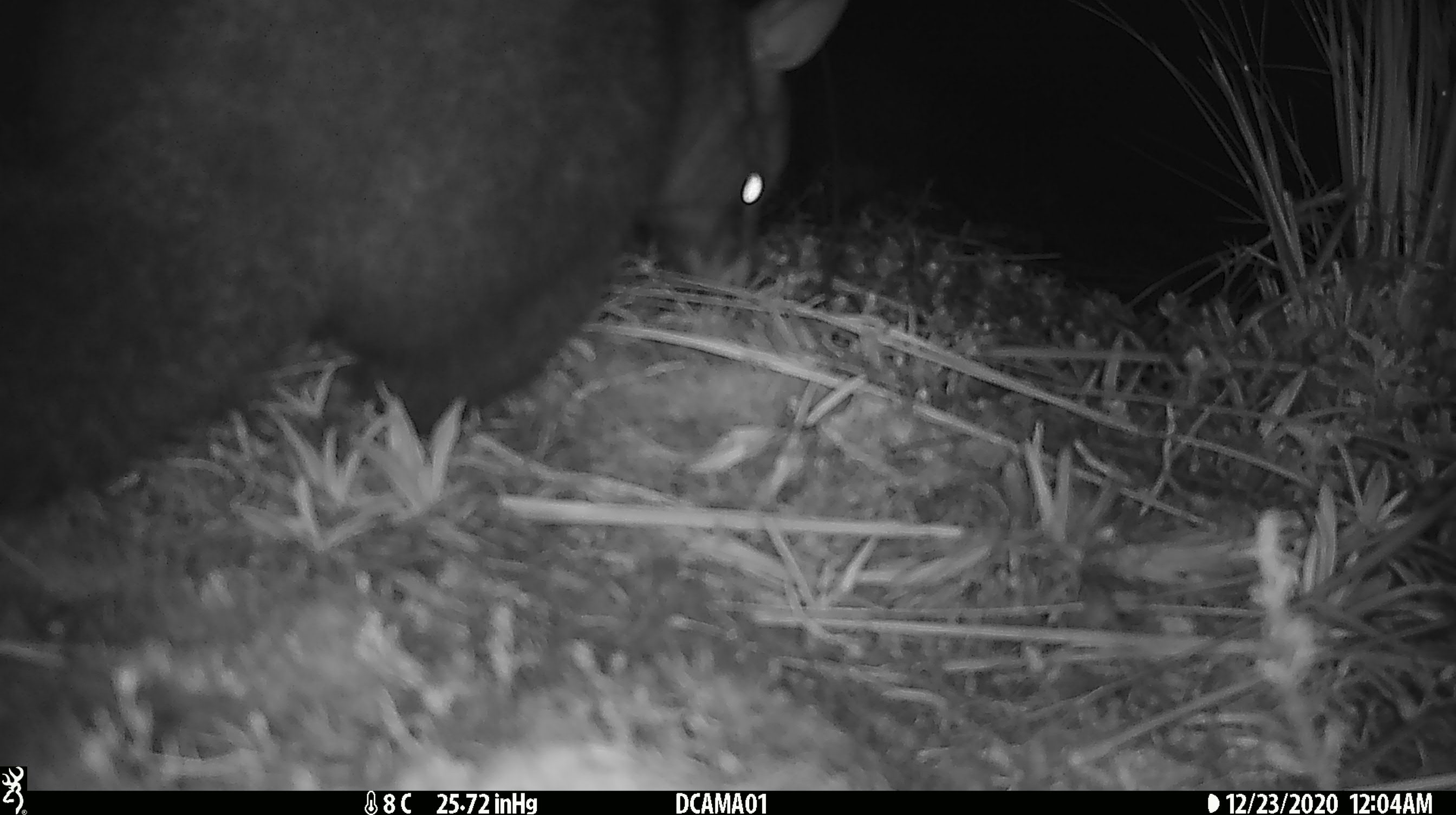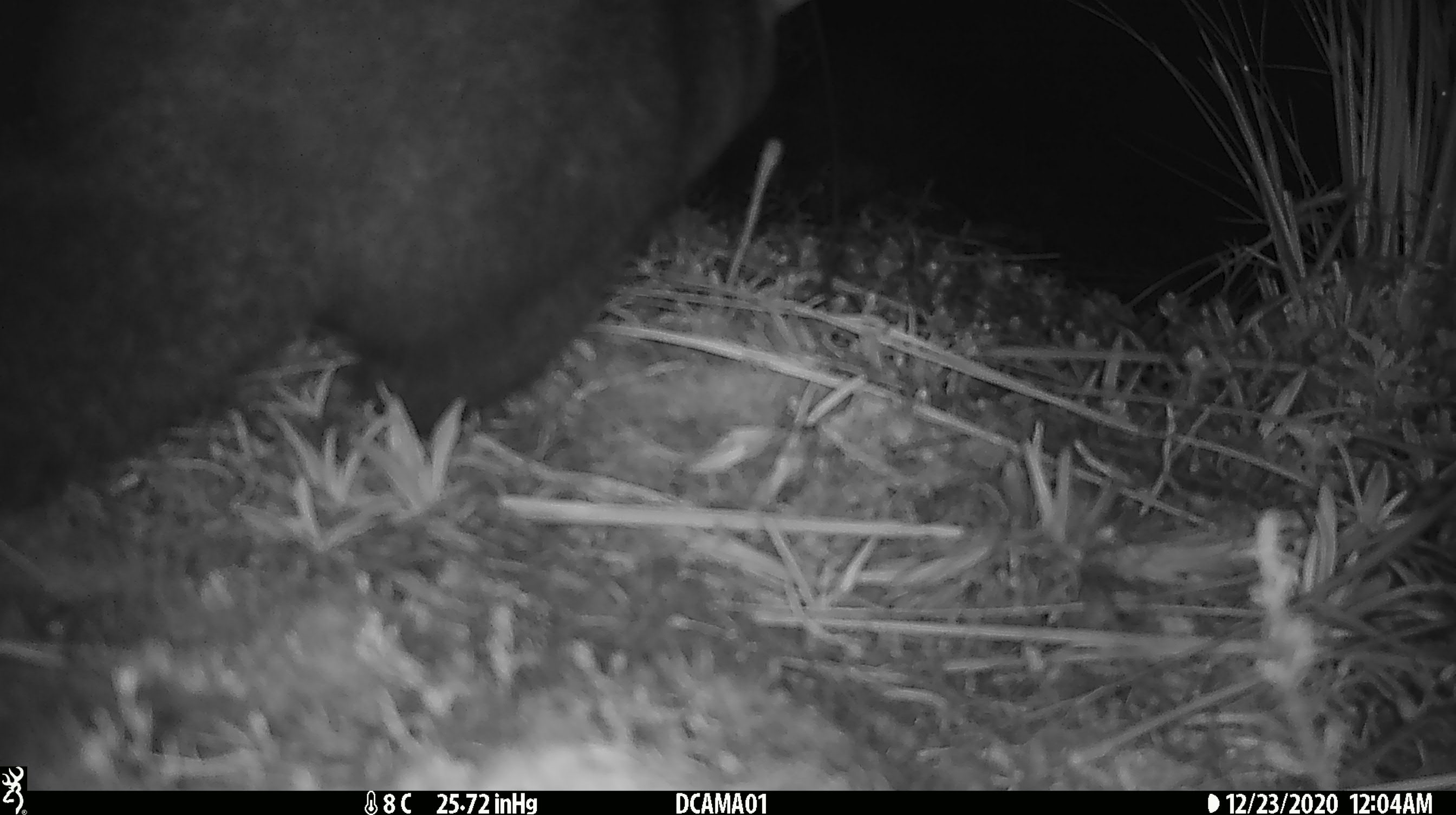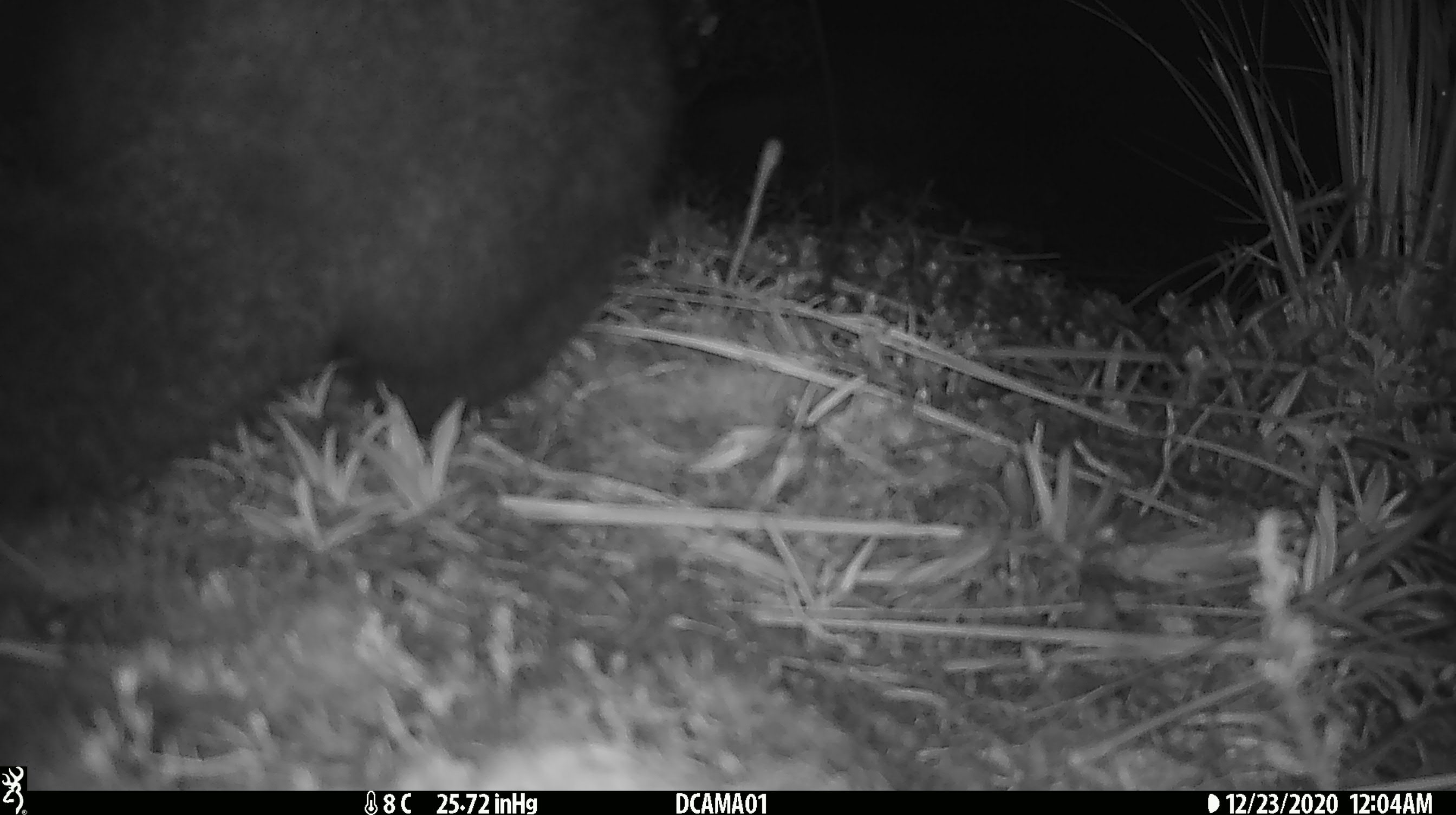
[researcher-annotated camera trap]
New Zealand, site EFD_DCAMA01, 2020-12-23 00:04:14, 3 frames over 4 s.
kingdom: Animalia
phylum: Chordata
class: Mammalia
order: Diprotodontia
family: Phalangeridae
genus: Trichosurus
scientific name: Trichosurus vulpecula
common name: common brushtail possum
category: possum